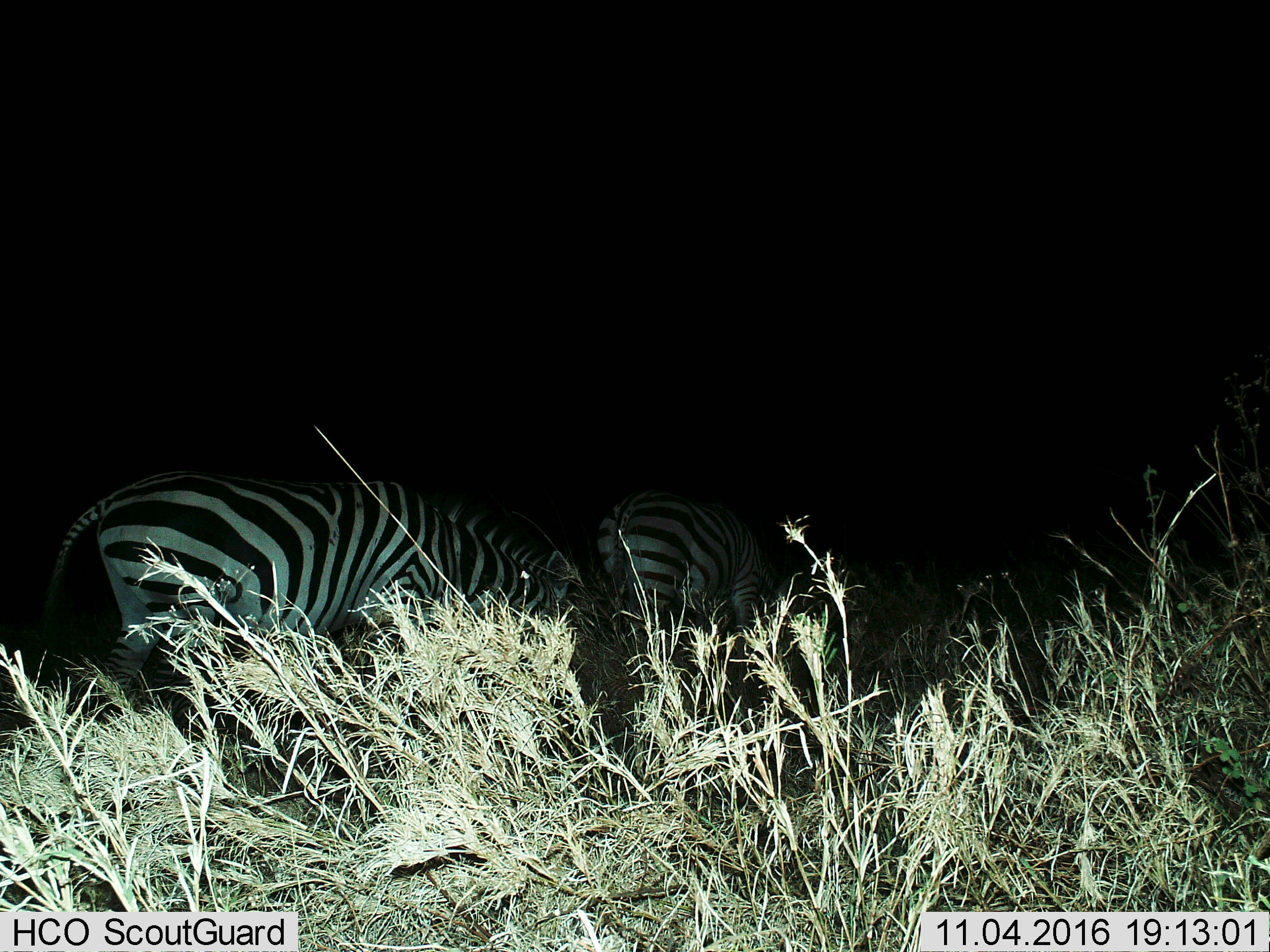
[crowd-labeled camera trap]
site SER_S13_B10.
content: unidentified animal